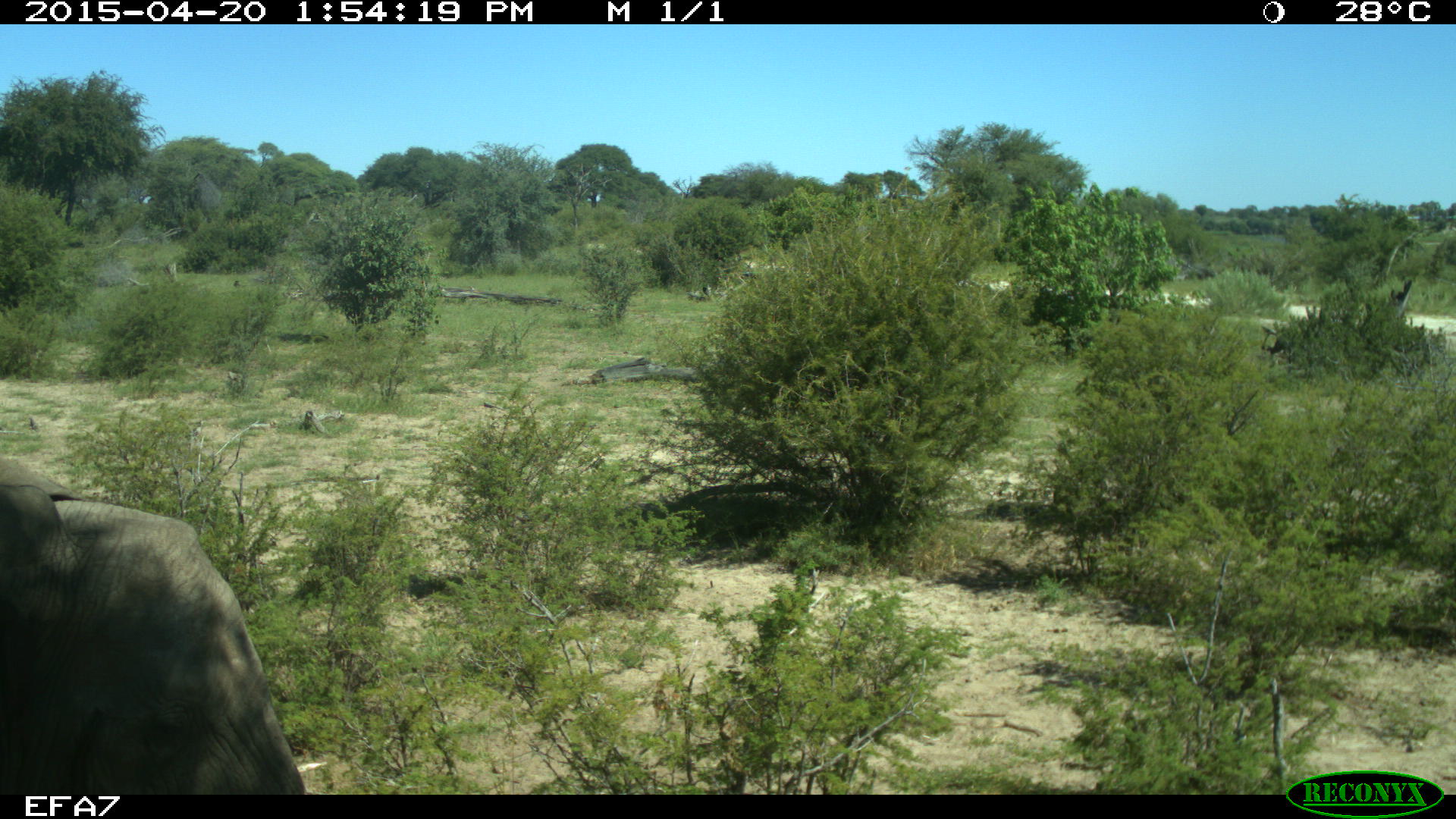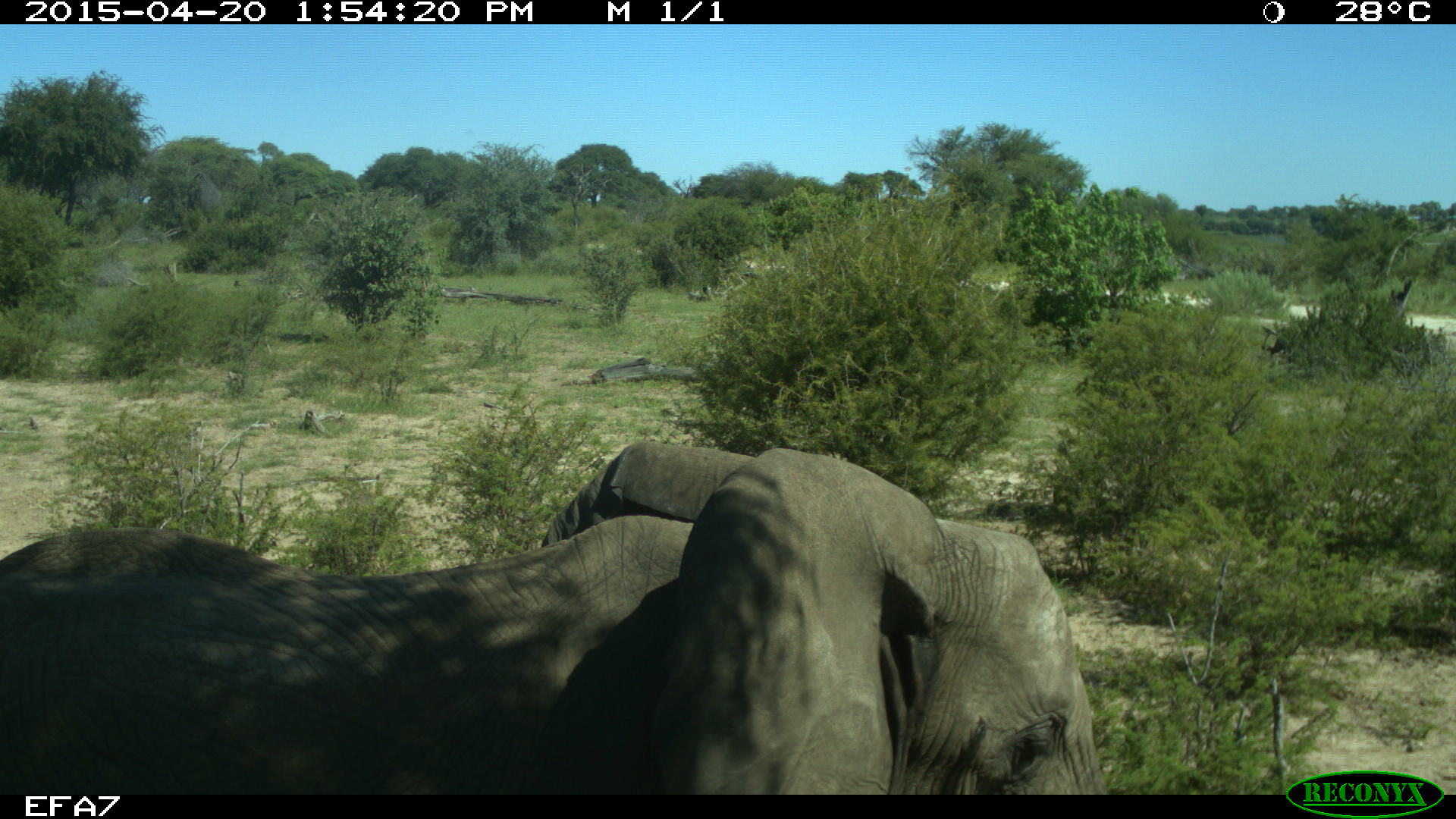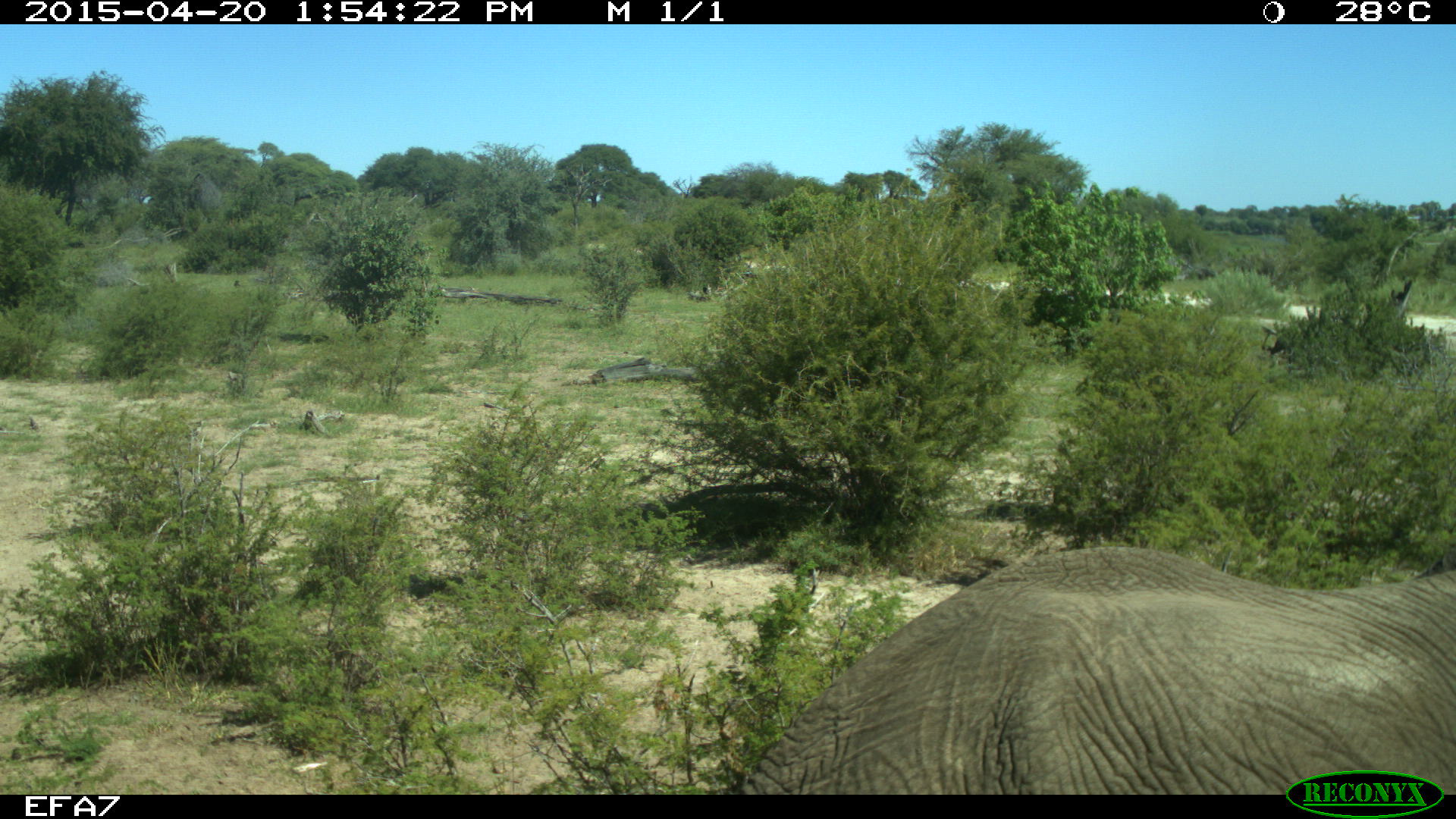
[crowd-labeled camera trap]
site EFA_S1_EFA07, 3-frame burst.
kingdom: Animalia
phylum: Chordata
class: Mammalia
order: Proboscidea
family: Elephantidae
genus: Loxodonta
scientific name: Loxodonta africana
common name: african bush elephant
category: elephant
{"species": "elephant (african bush elephant) (Loxodonta africana)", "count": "1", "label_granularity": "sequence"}